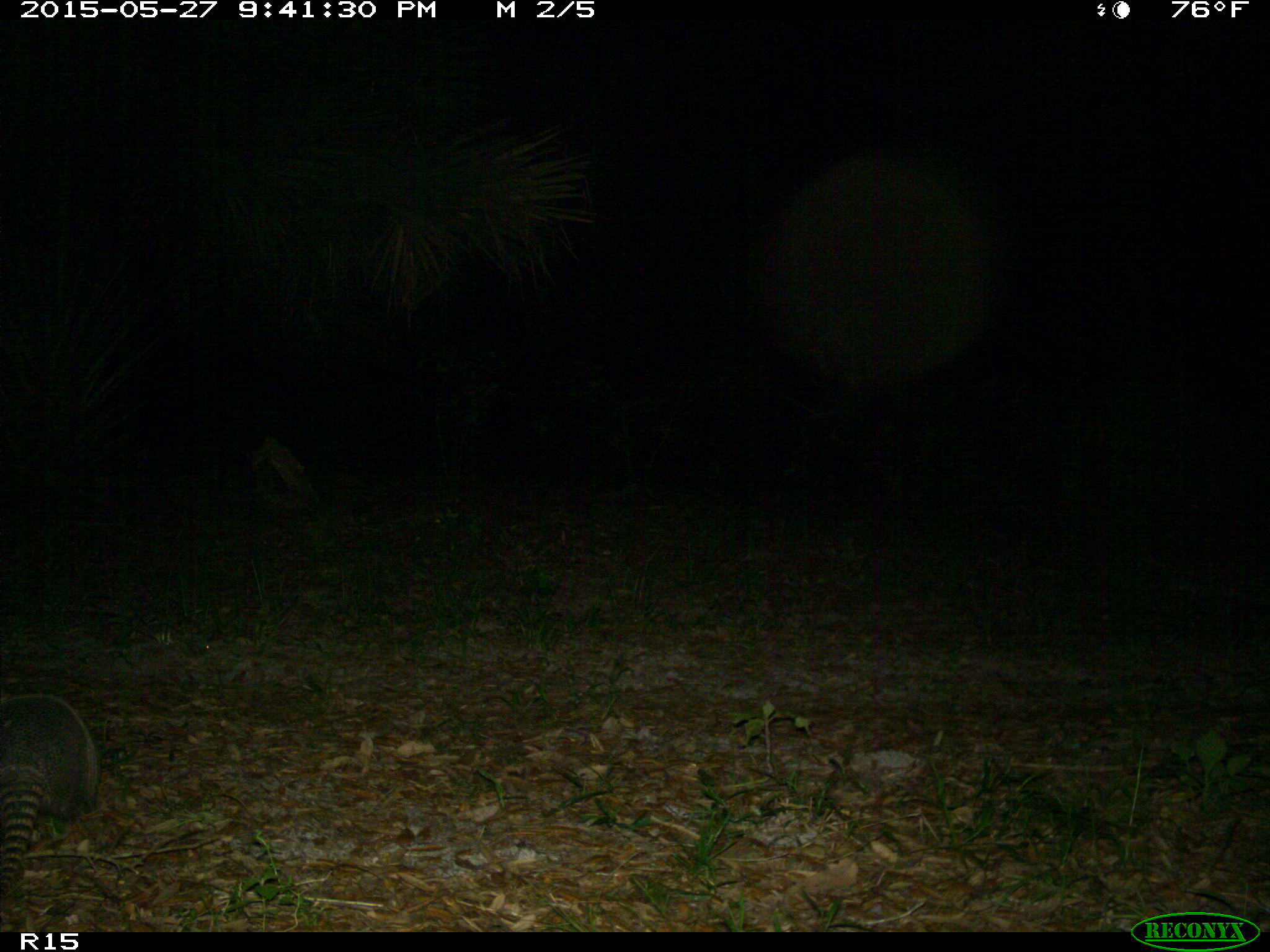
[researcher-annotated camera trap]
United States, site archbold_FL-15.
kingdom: Animalia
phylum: Chordata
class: Mammalia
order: Cingulata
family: Dasypodidae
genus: Dasypus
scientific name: Dasypus novemcinctus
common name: nine-banded armadillo